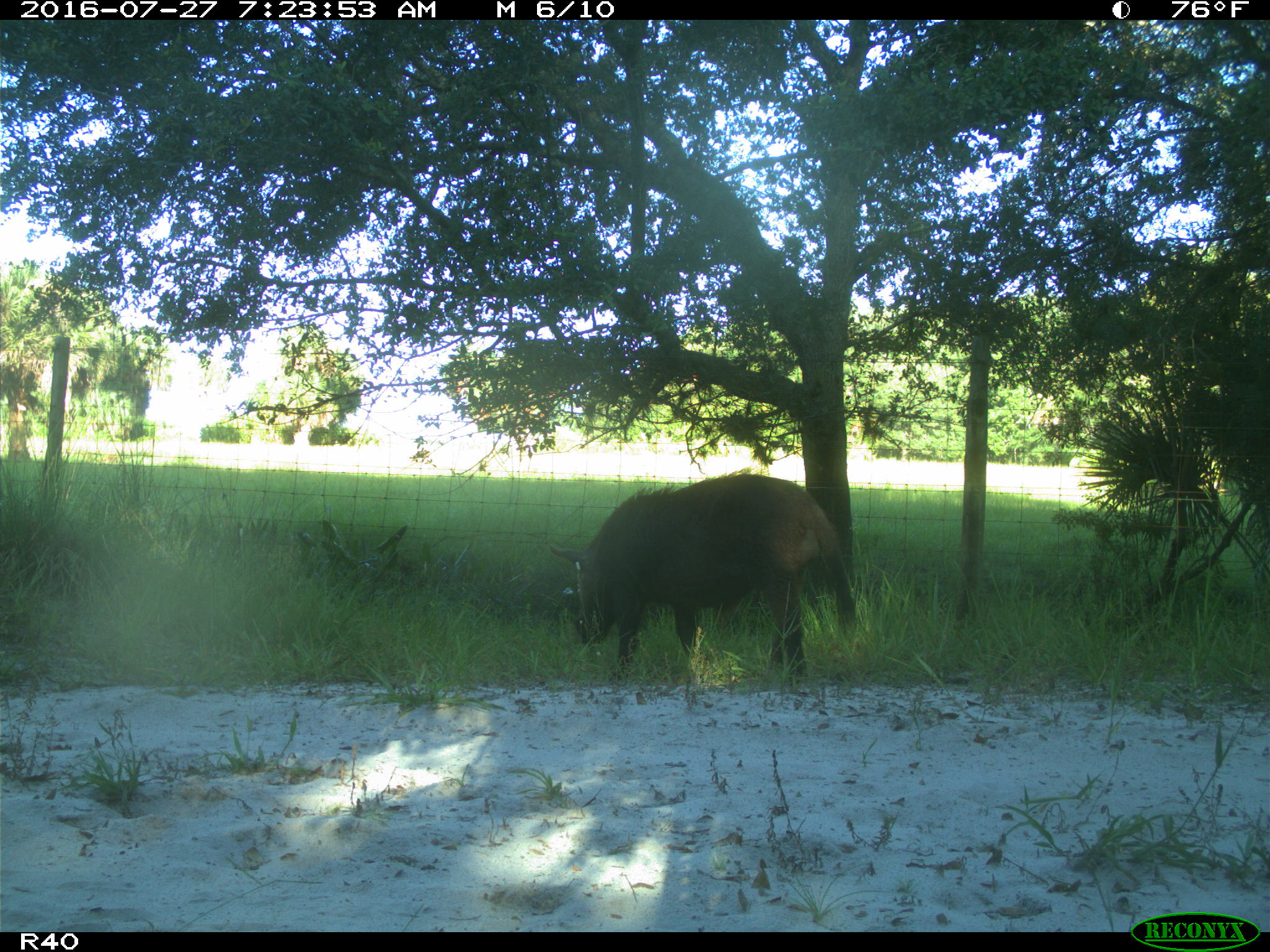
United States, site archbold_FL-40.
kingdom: Animalia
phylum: Chordata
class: Mammalia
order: Artiodactyla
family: Suidae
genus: Sus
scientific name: Sus scrofa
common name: wild boar